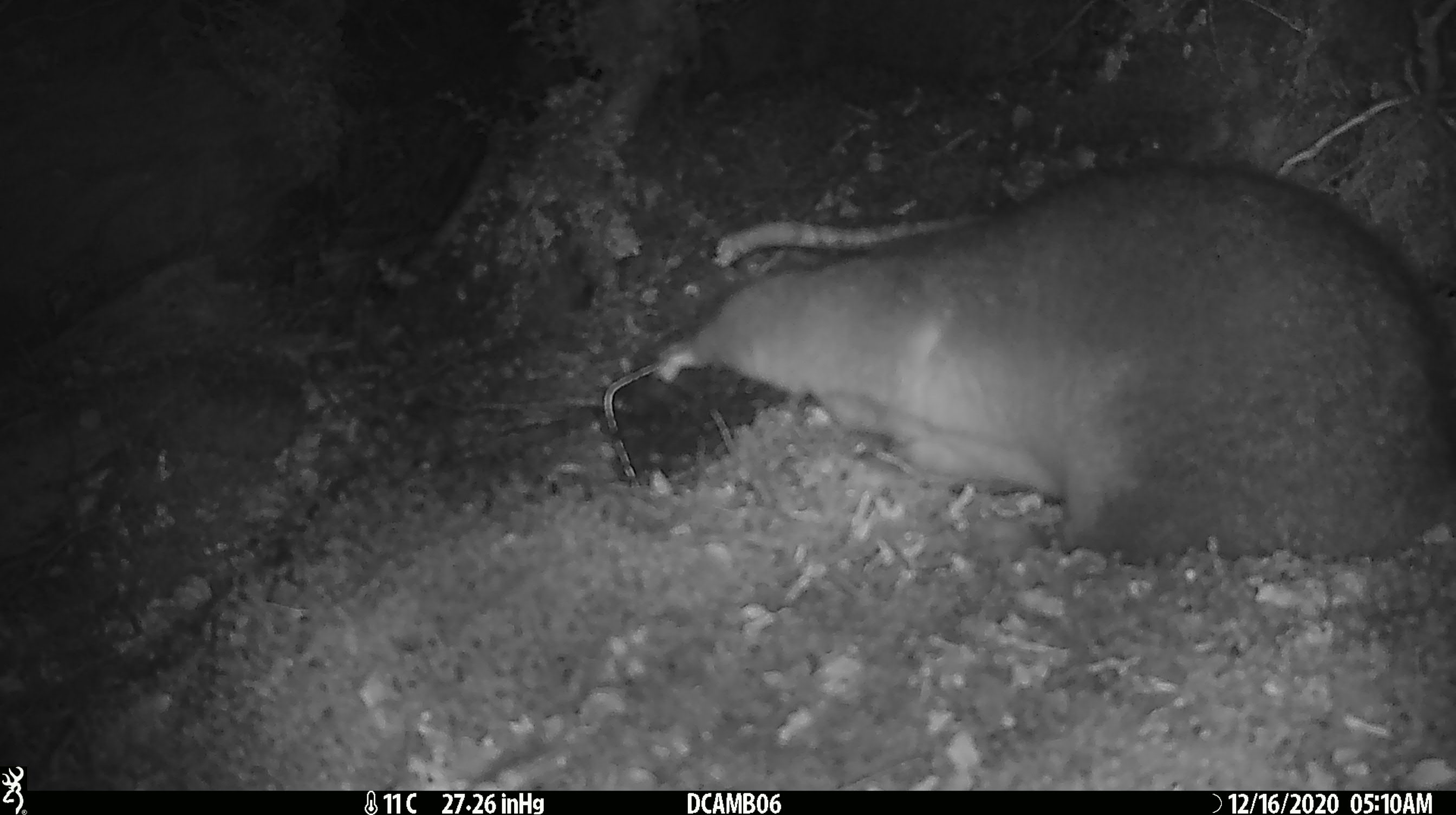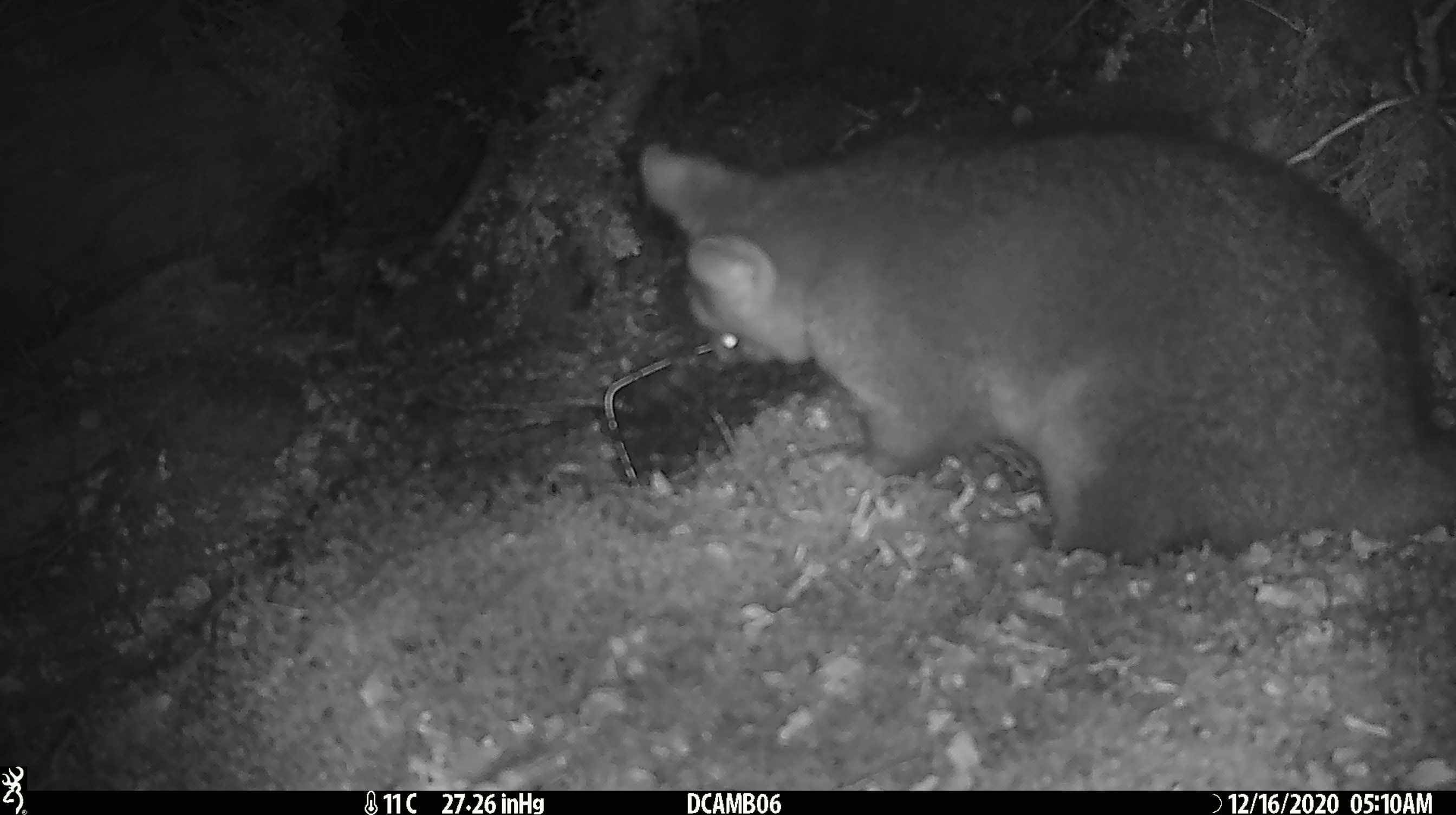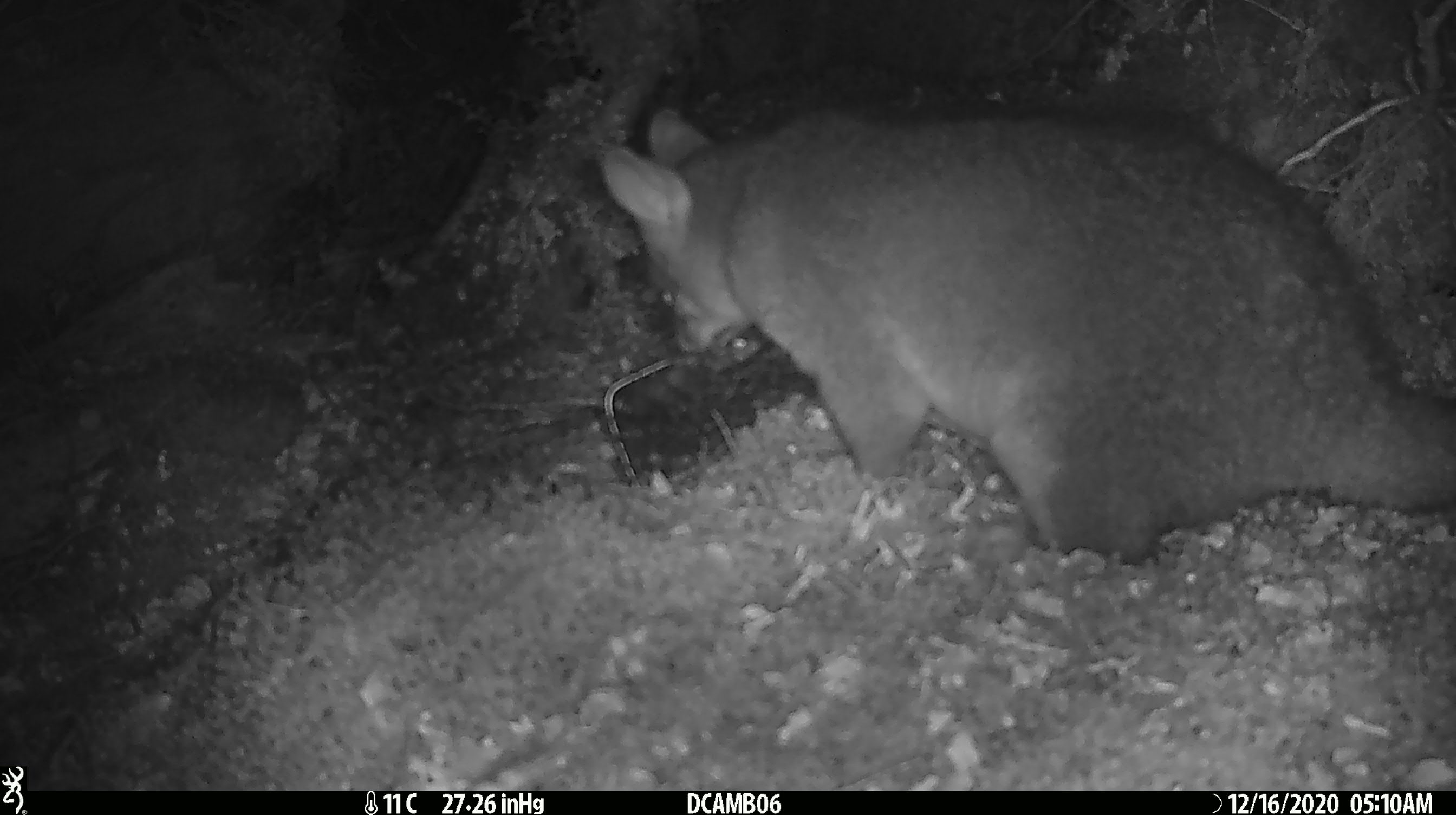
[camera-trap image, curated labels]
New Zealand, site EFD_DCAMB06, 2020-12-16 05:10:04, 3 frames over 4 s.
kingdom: Animalia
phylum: Chordata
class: Mammalia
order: Diprotodontia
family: Phalangeridae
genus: Trichosurus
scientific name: Trichosurus vulpecula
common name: common brushtail possum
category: possum